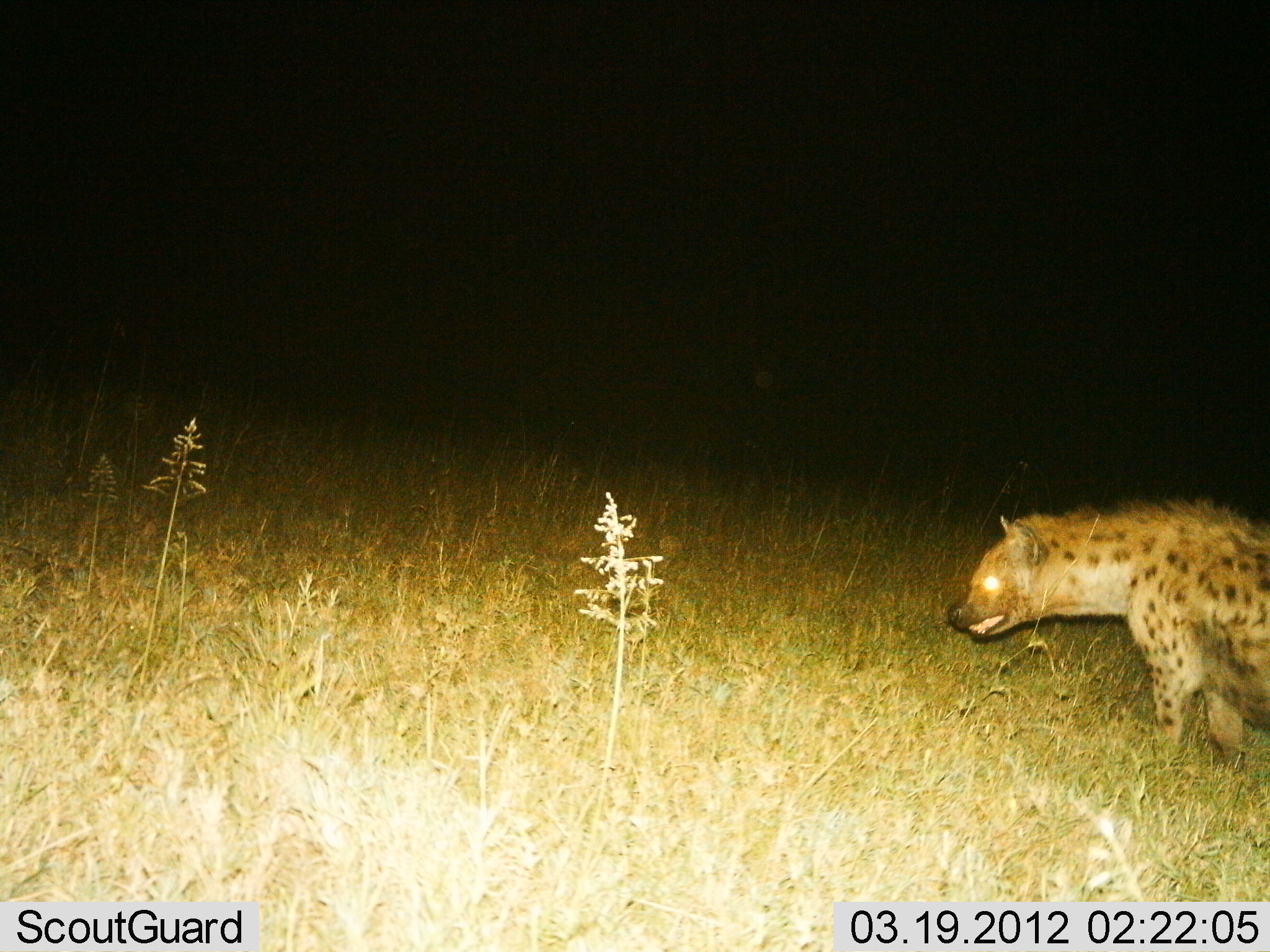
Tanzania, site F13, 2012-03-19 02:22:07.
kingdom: Animalia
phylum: Chordata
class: Mammalia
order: Carnivora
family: Hyaenidae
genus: Crocuta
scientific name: Crocuta crocuta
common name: spotted hyena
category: hyenaspotted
Hyenaspotted (spotted hyena) (Crocuta crocuta), count 1. Behavior (volunteer vote fractions): standing 60%, resting 0%, moving 40%, interacting 0%. Young present (vote fraction): 0%. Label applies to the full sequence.